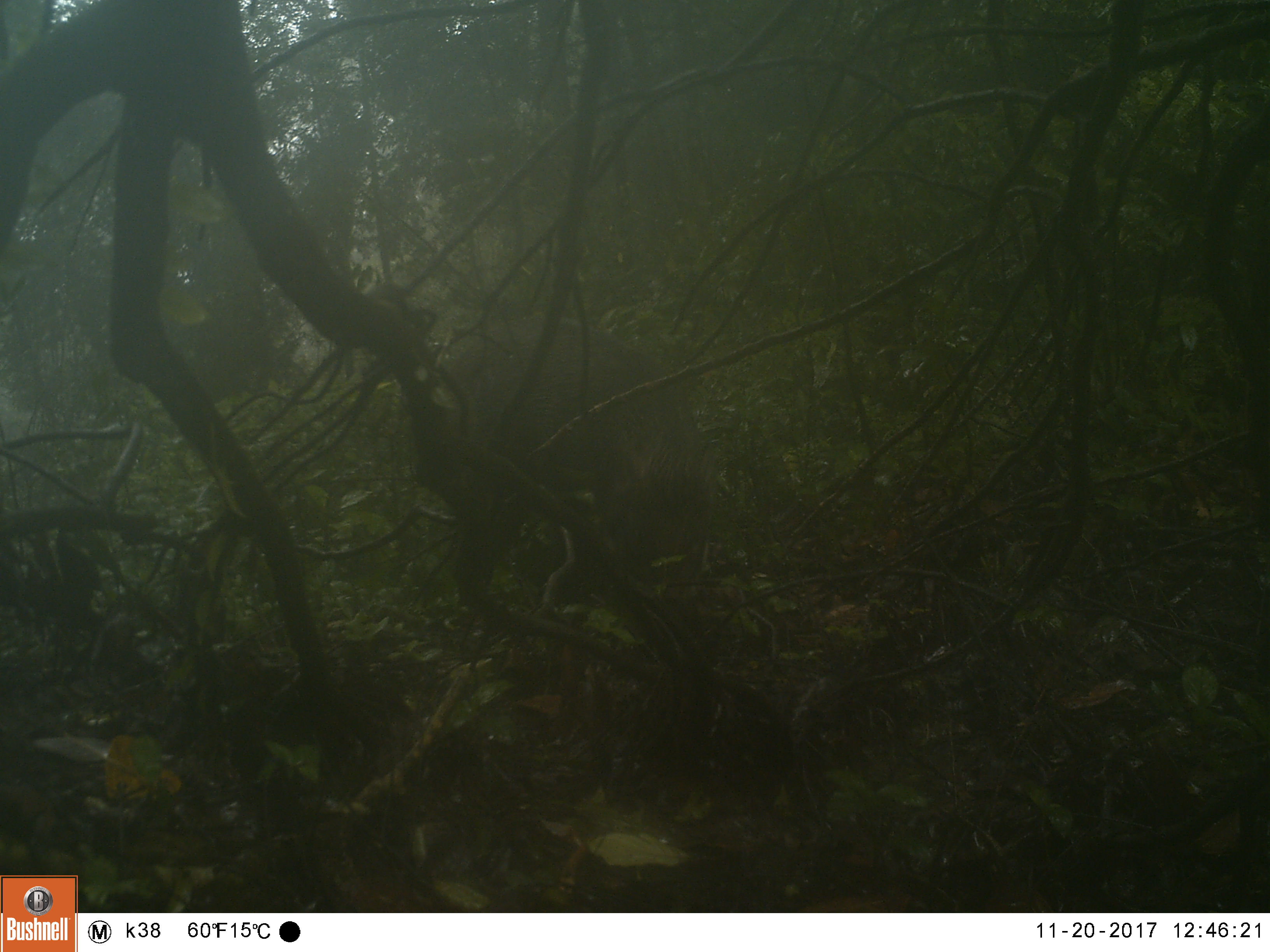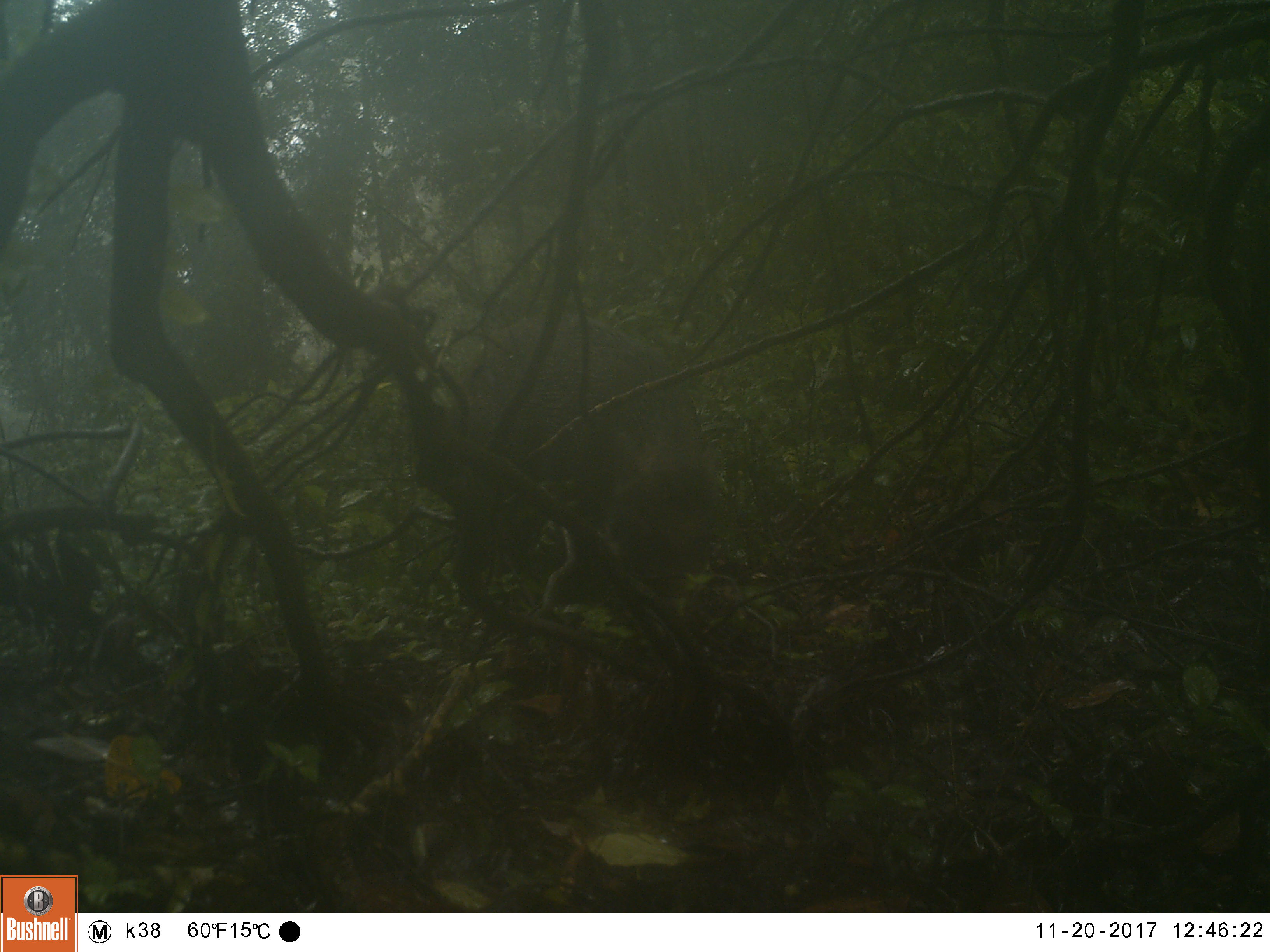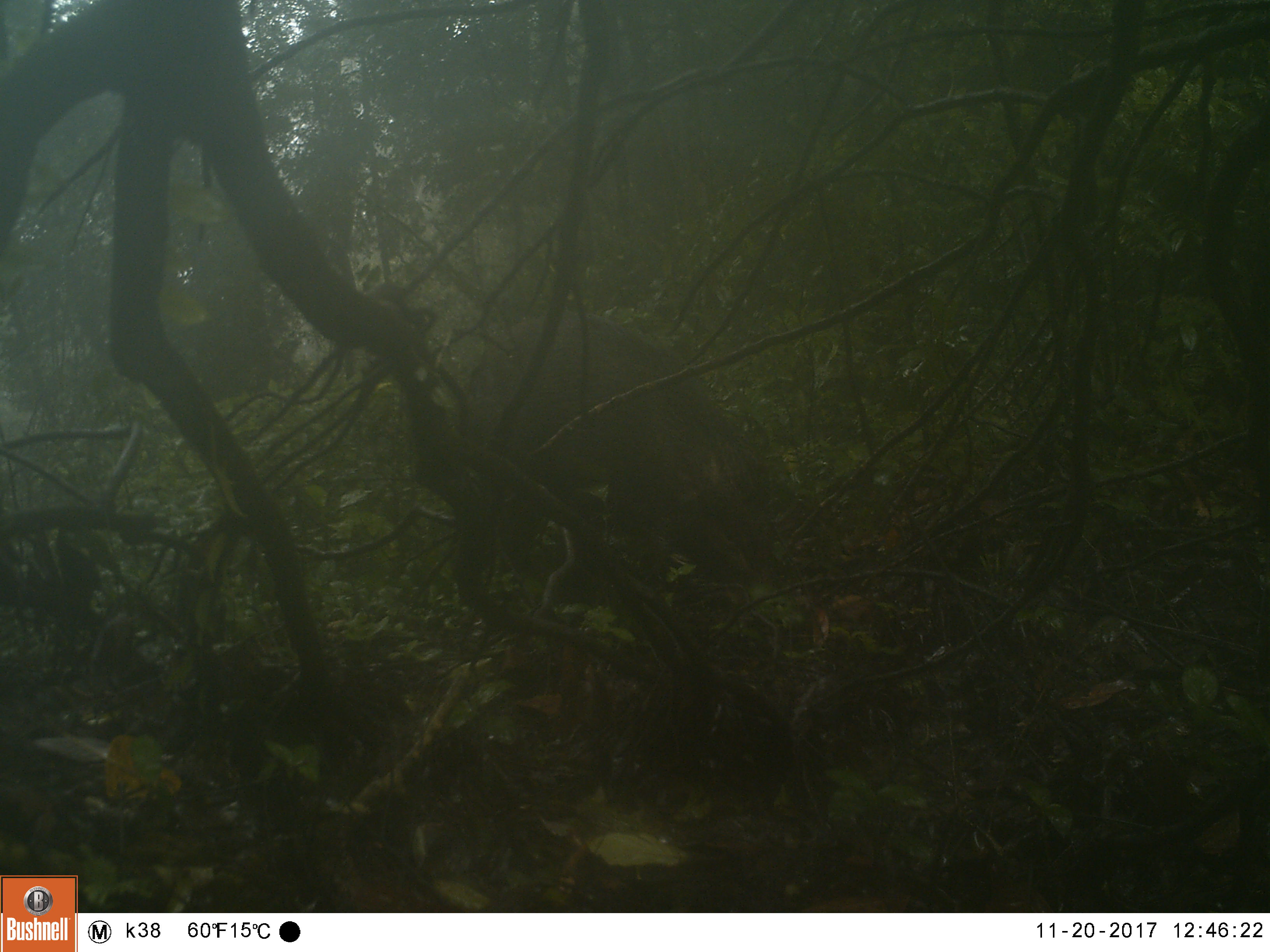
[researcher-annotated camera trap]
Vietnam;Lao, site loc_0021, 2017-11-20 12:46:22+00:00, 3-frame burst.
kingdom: Animalia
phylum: Chordata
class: Mammalia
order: Artiodactyla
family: Suidae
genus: Sus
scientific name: Sus scrofa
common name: eurasian wild pig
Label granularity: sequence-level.